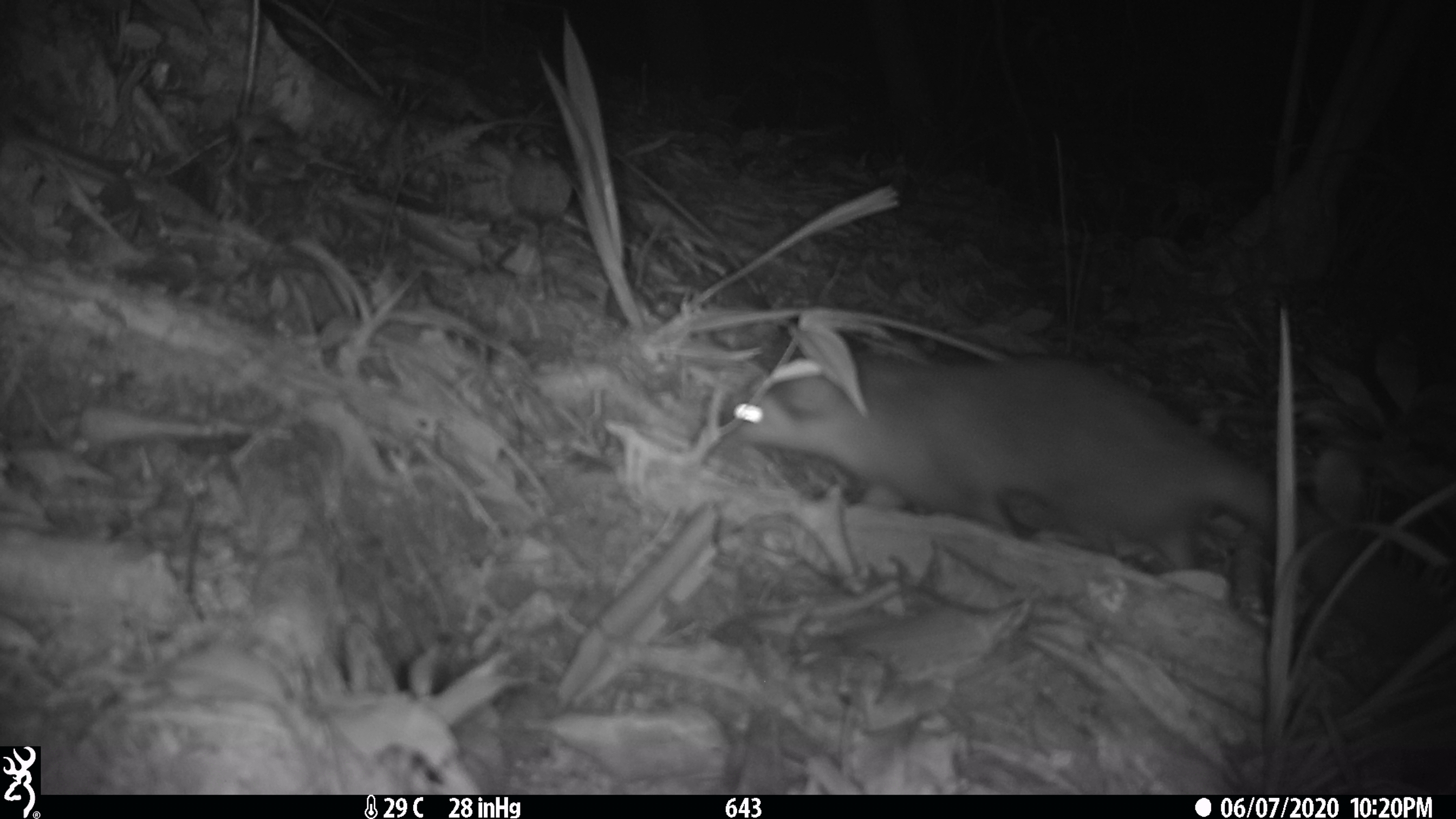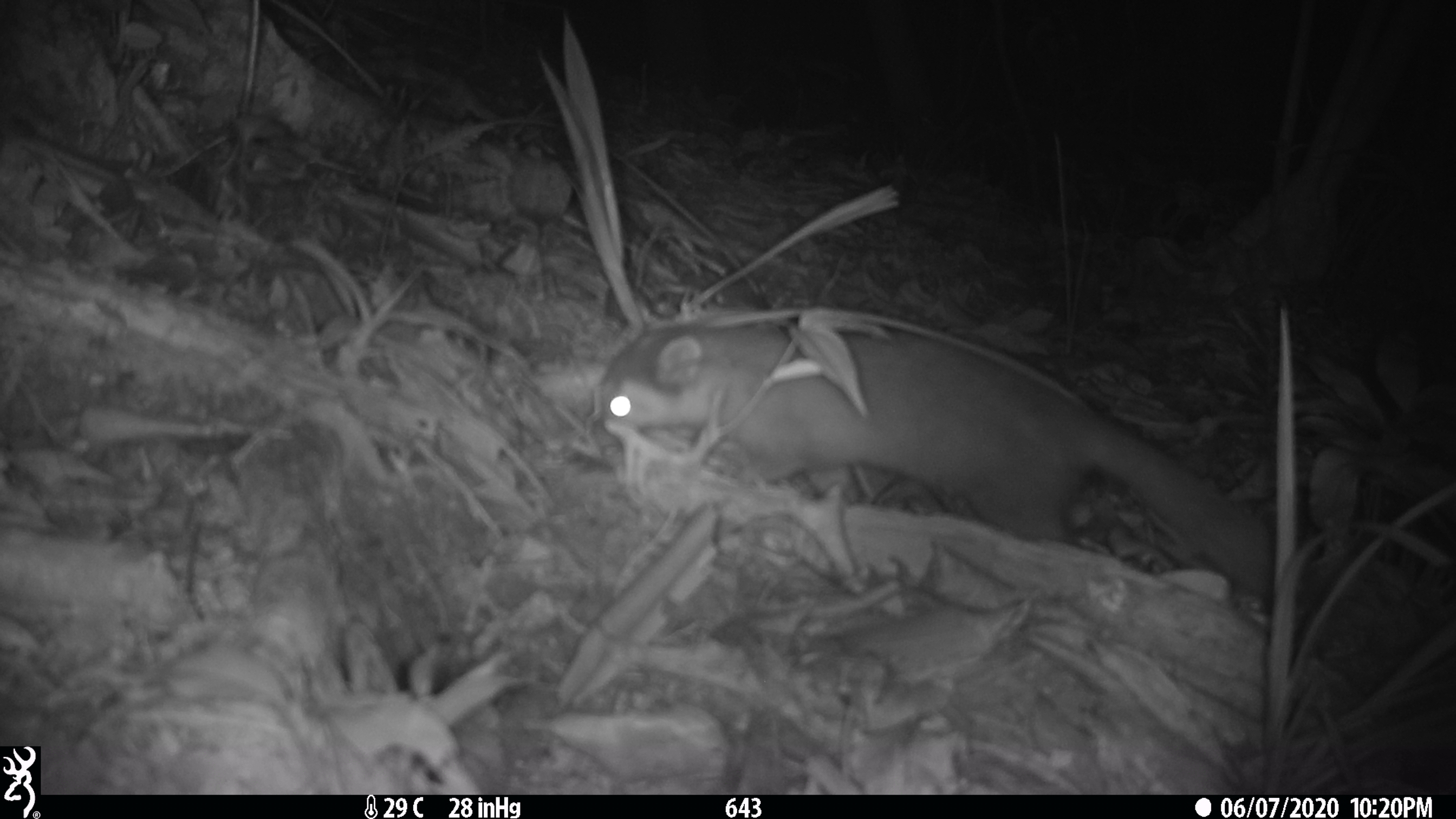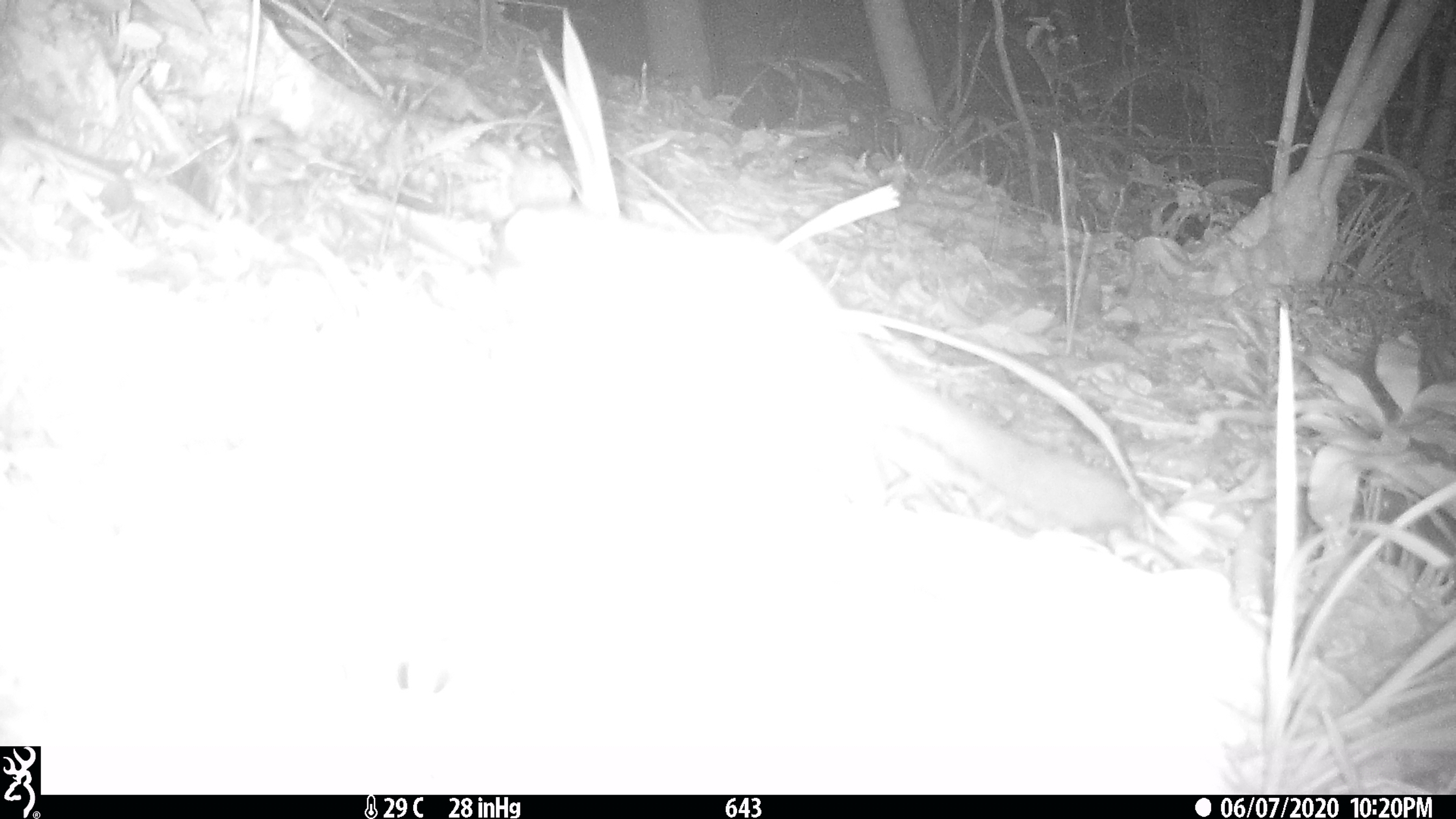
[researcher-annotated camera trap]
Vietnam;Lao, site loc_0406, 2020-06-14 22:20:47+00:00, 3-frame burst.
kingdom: Animalia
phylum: Chordata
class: Mammalia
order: Carnivora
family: Mustelidae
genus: Melogale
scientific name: Melogale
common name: ferret badger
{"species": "ferret badger (Melogale)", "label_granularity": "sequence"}